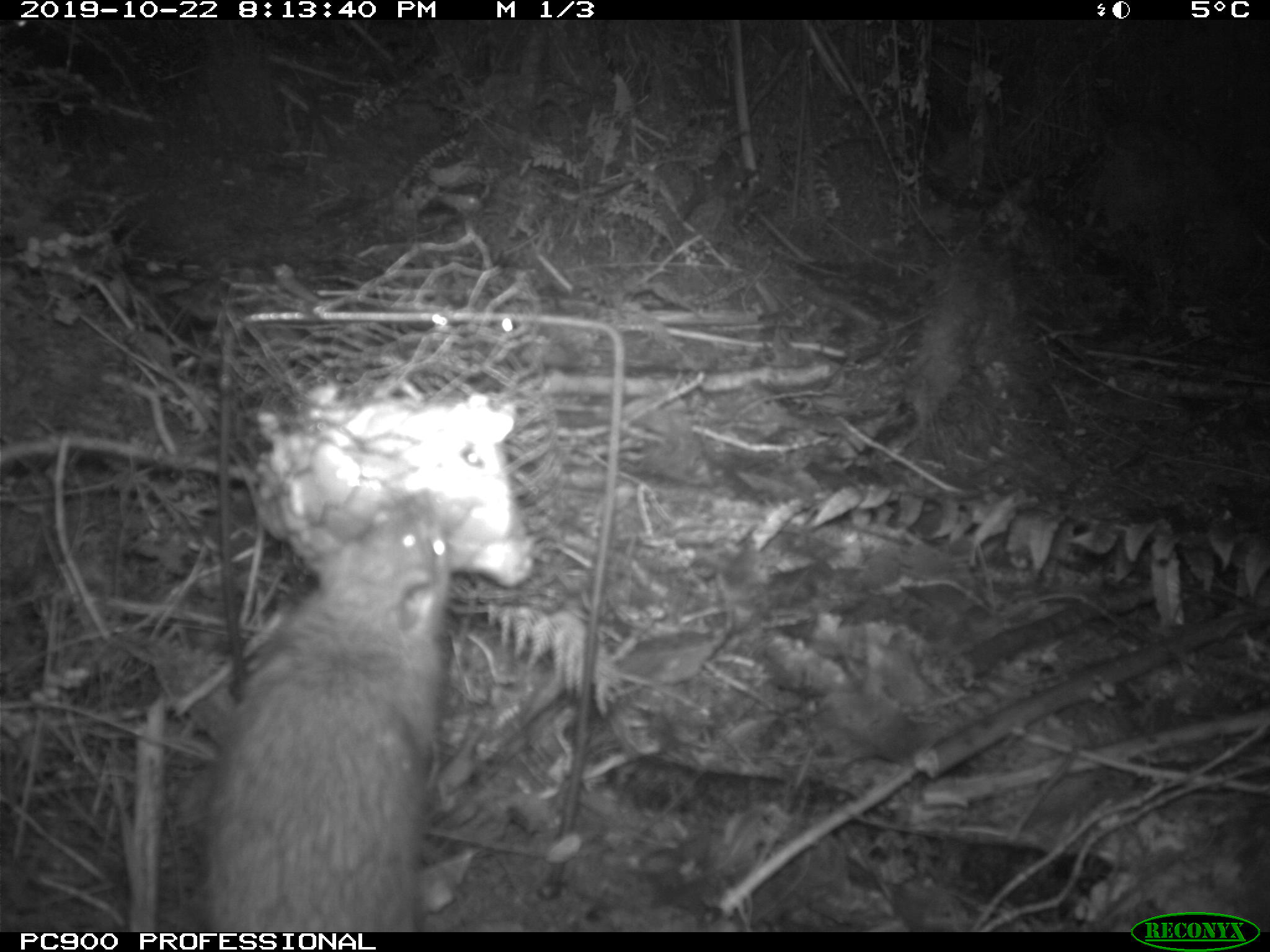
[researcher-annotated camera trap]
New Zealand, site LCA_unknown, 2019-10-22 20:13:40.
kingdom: Animalia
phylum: Chordata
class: Mammalia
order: Rodentia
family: Muridae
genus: Rattus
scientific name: Rattus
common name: rat